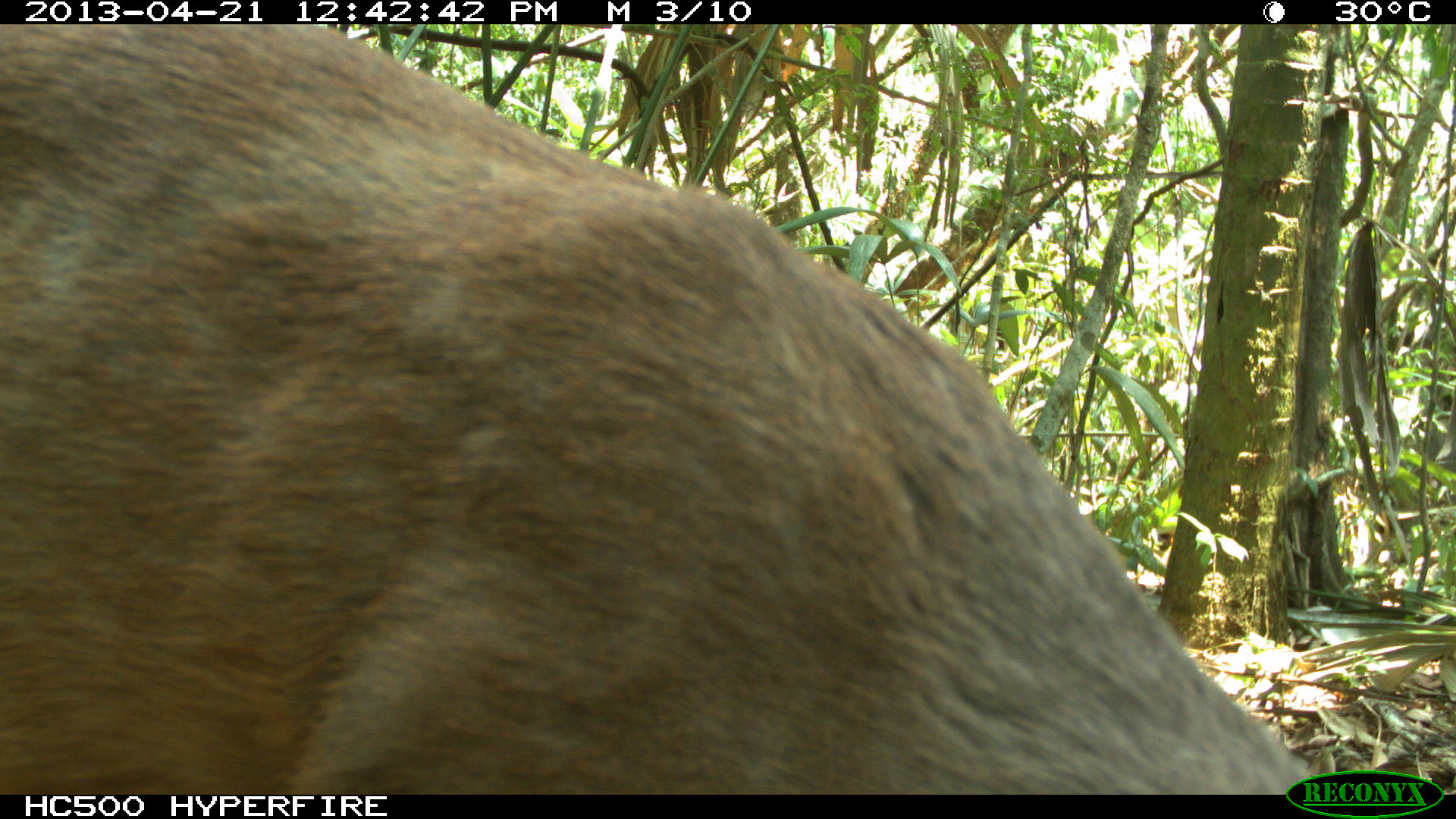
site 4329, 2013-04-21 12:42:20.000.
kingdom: Animalia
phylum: Chordata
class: Mammalia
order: Artiodactyla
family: Cervidae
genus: Mazama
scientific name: Mazama temama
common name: central american red brocket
Mazama temama (central american red brocket), count 1, sex female.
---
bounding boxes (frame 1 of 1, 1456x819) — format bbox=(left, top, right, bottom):
mazama temama: bbox=(0, 24, 1314, 795)